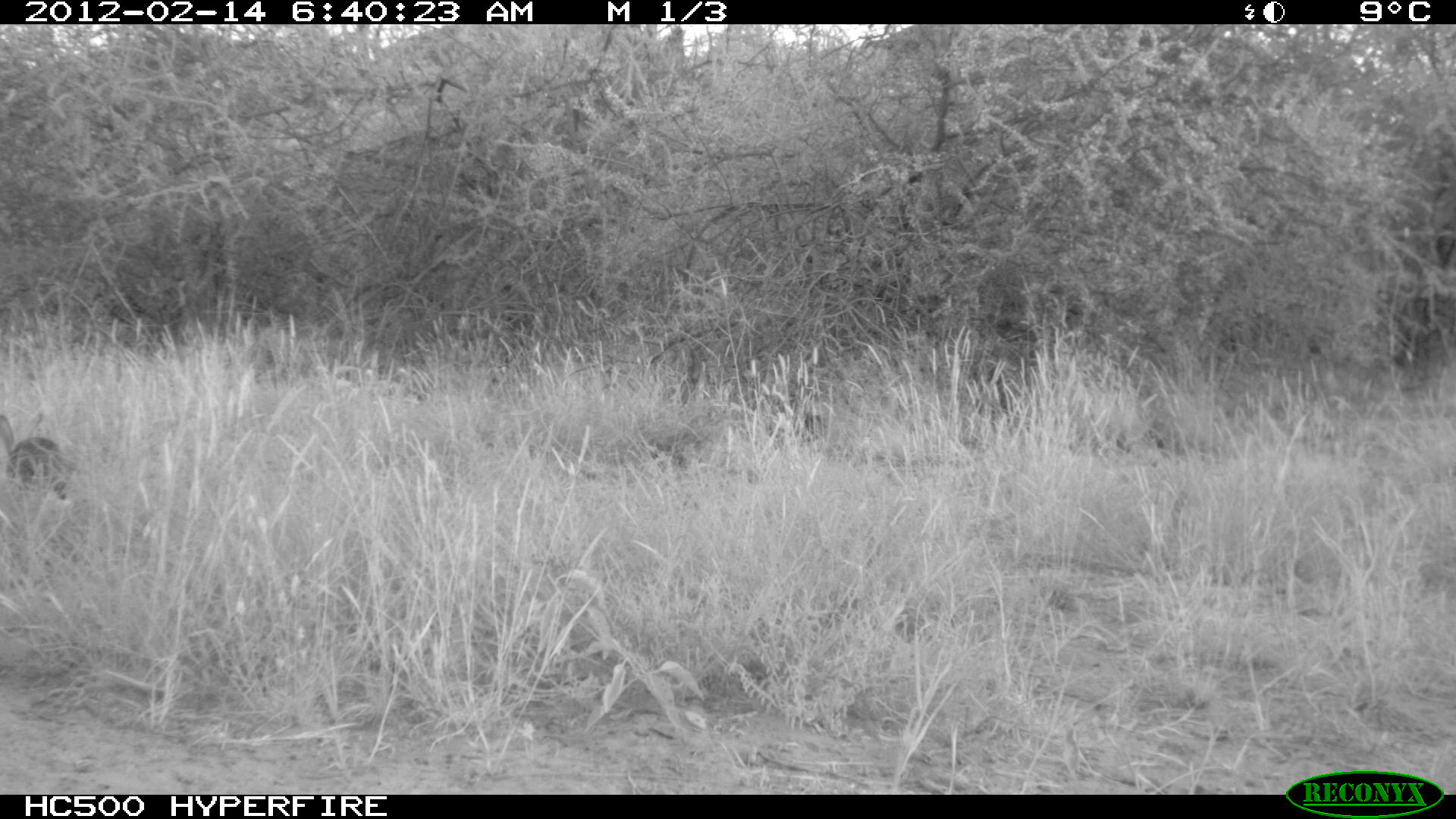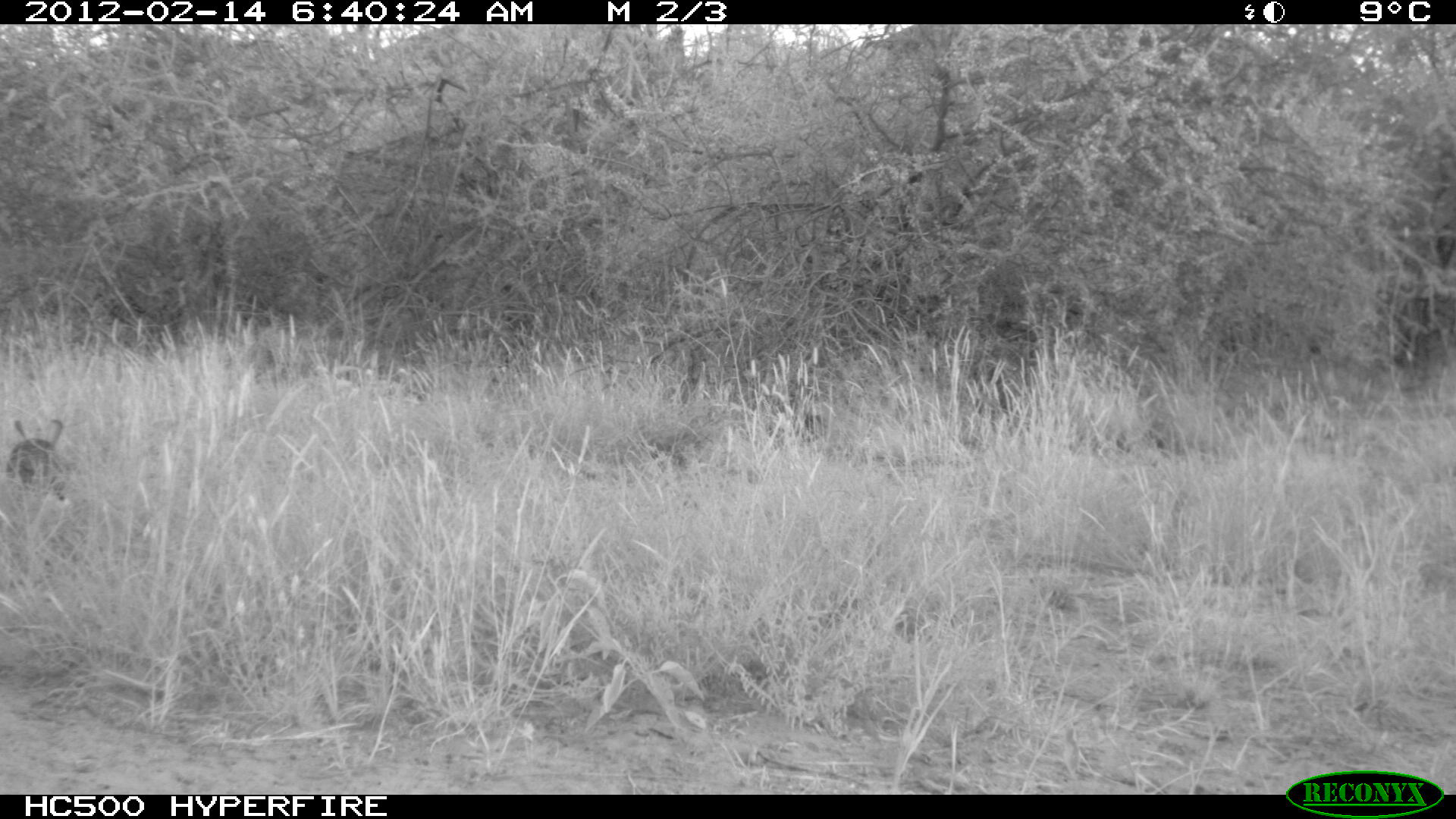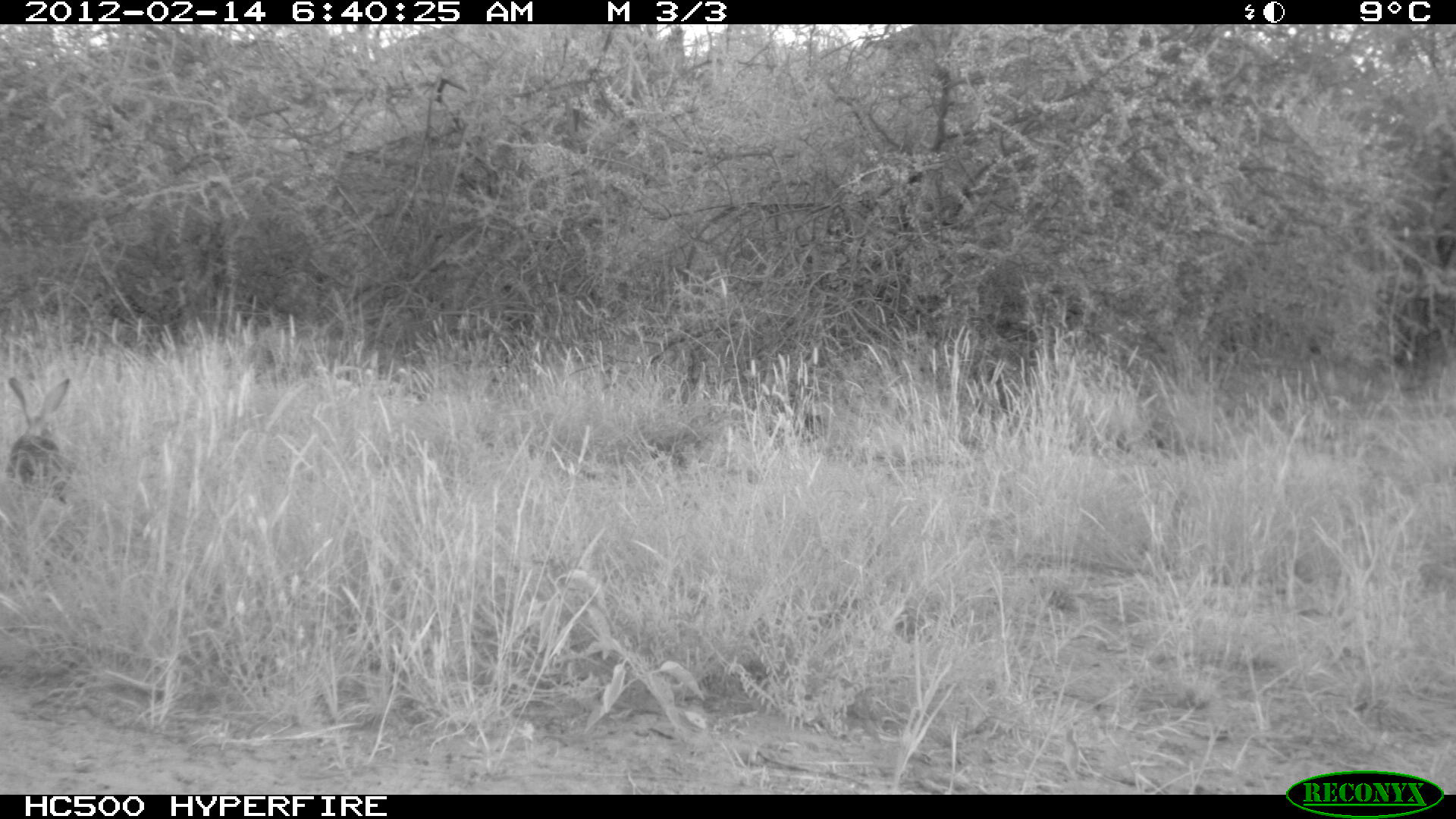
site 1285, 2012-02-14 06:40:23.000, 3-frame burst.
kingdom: Animalia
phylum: Chordata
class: Mammalia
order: Lagomorpha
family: Leporidae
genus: Lepus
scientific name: Lepus saxatilis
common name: scrub hare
Lepus saxatilis (scrub hare), count 1.